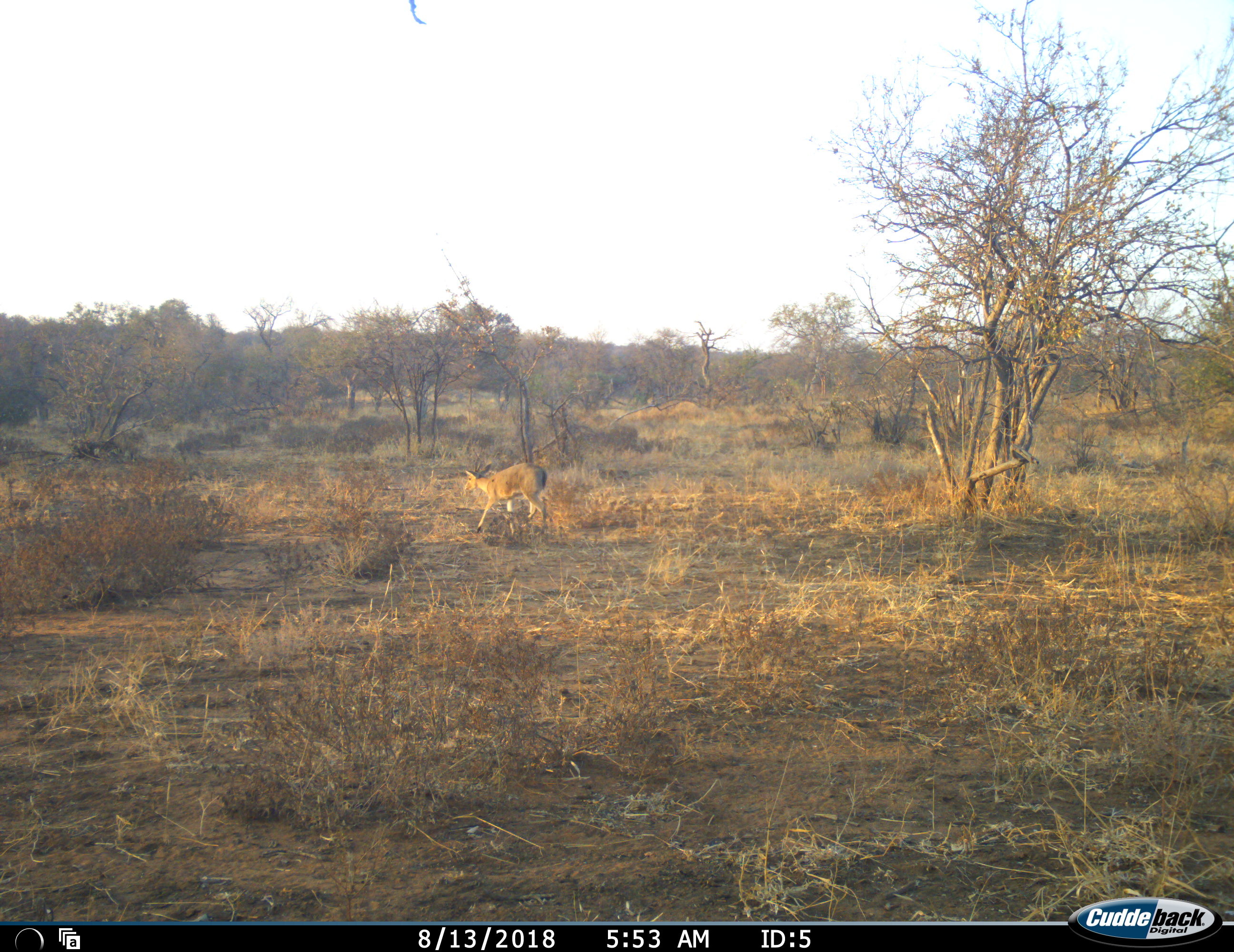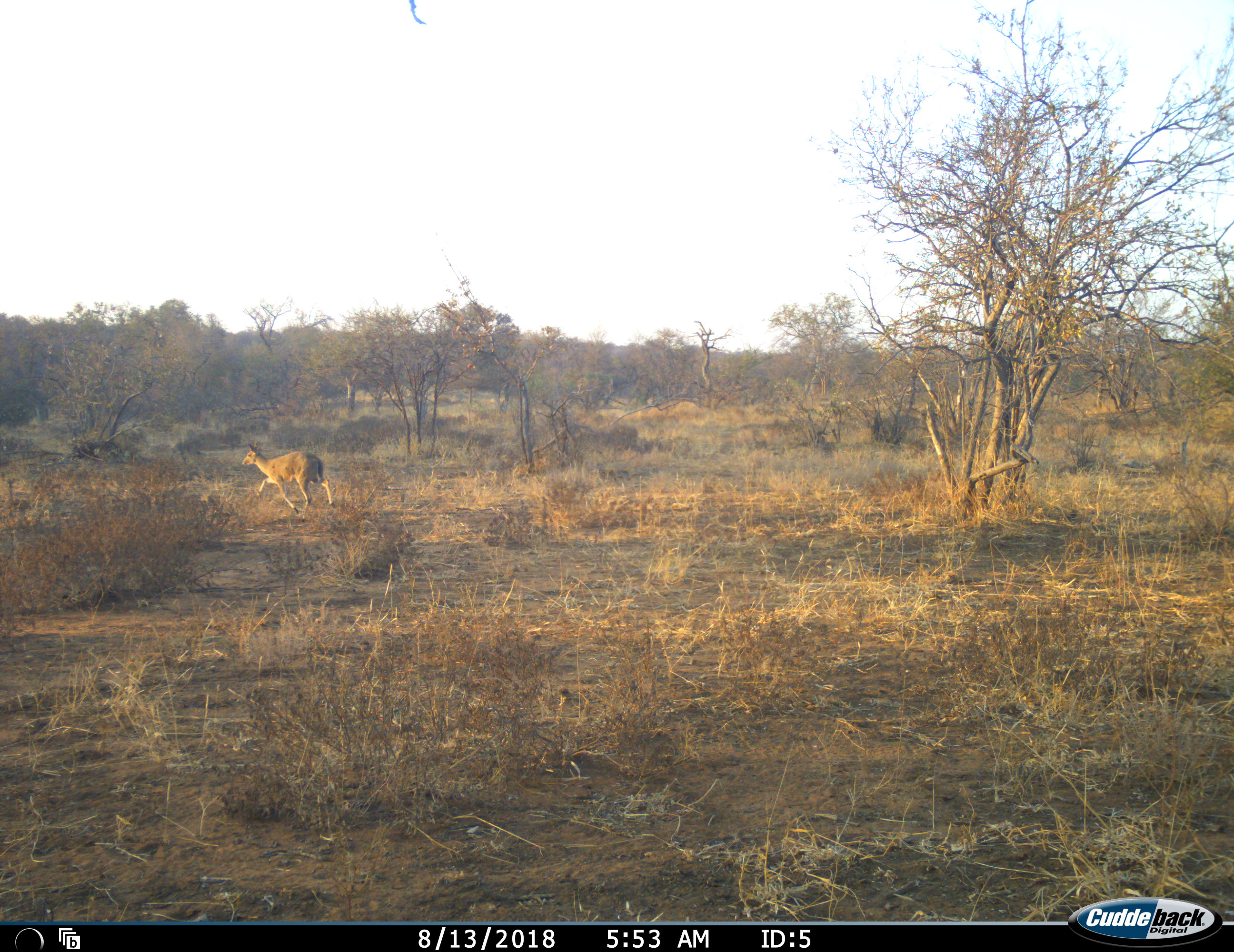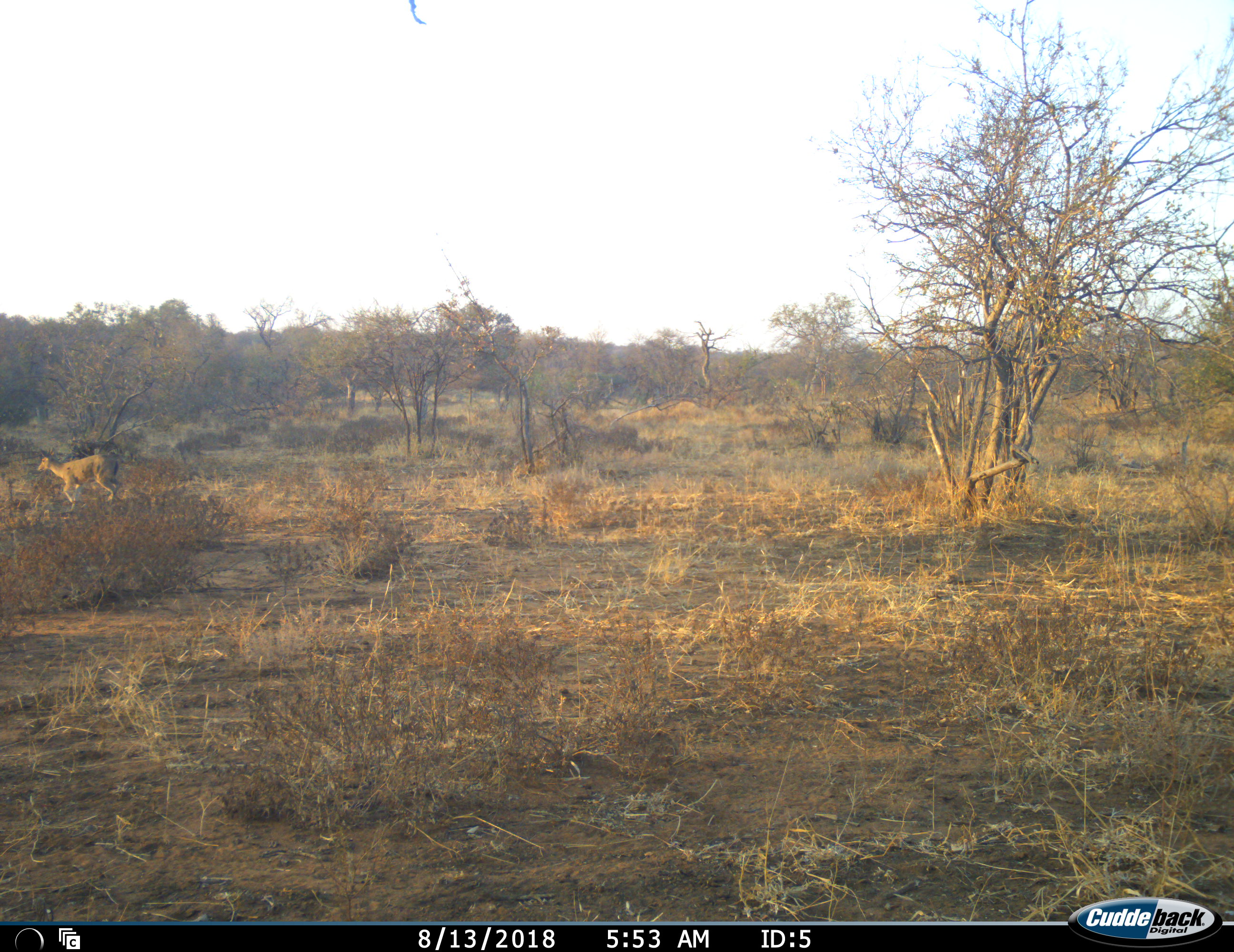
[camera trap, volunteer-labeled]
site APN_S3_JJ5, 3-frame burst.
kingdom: Animalia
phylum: Chordata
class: Mammalia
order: Artiodactyla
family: Bovidae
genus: Sylvicapra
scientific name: Sylvicapra grimmia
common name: common duiker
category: duikercommongrey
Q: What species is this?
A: Duikercommongrey (common duiker) (Sylvicapra grimmia).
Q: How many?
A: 1.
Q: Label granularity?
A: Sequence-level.